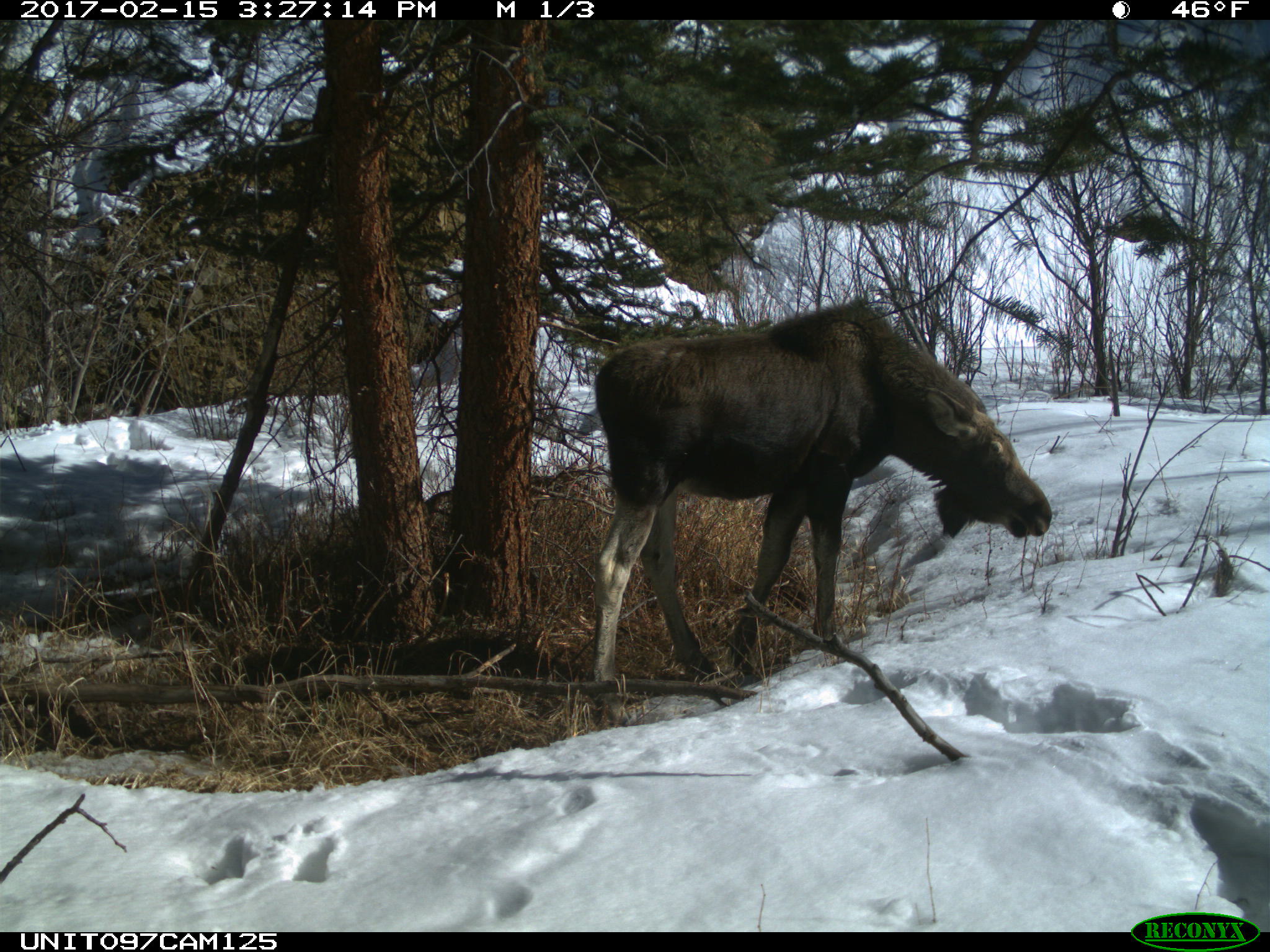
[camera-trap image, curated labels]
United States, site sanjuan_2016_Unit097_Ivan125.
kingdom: Animalia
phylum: Chordata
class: Mammalia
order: Artiodactyla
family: Cervidae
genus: Alces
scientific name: Alces alces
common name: moose